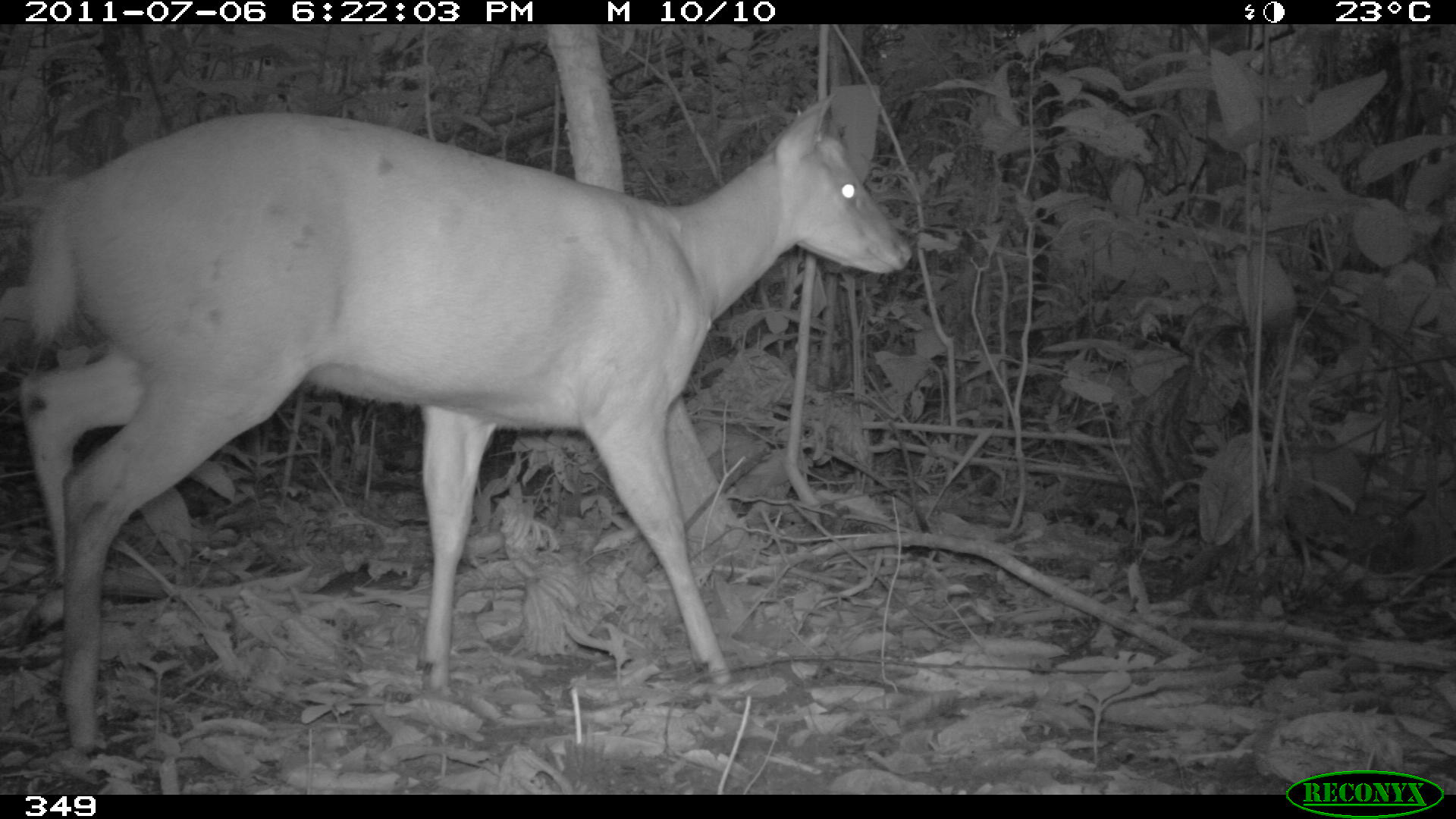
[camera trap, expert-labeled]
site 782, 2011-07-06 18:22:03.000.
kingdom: Animalia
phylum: Chordata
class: Mammalia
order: Artiodactyla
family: Cervidae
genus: Mazama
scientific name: Mazama americana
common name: red brocket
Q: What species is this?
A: Mazama americana (red brocket).